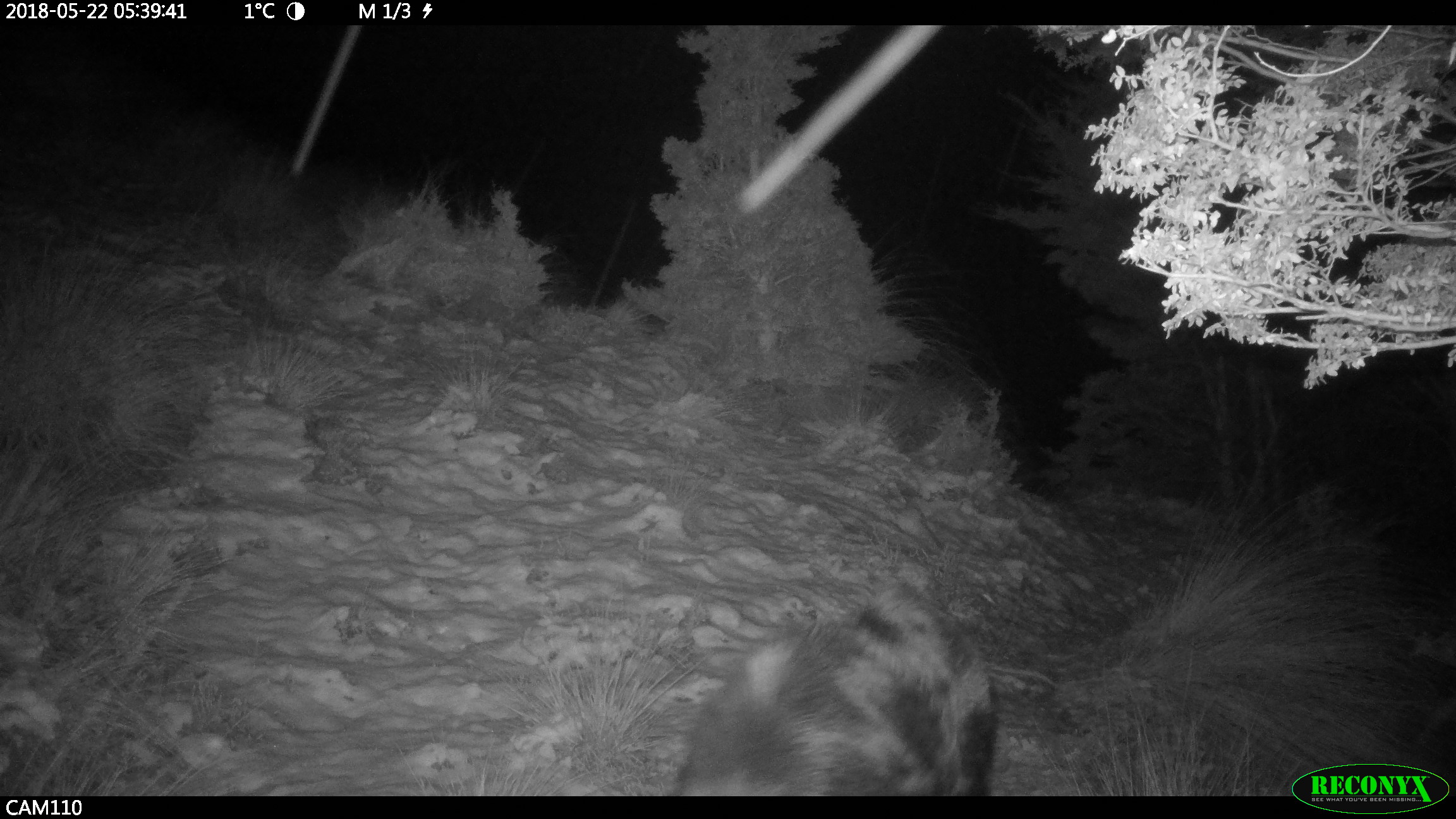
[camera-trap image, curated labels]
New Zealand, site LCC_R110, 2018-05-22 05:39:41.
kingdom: Animalia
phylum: Chordata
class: Mammalia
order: Artiodactyla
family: Suidae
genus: Sus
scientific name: Sus scrofa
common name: pig